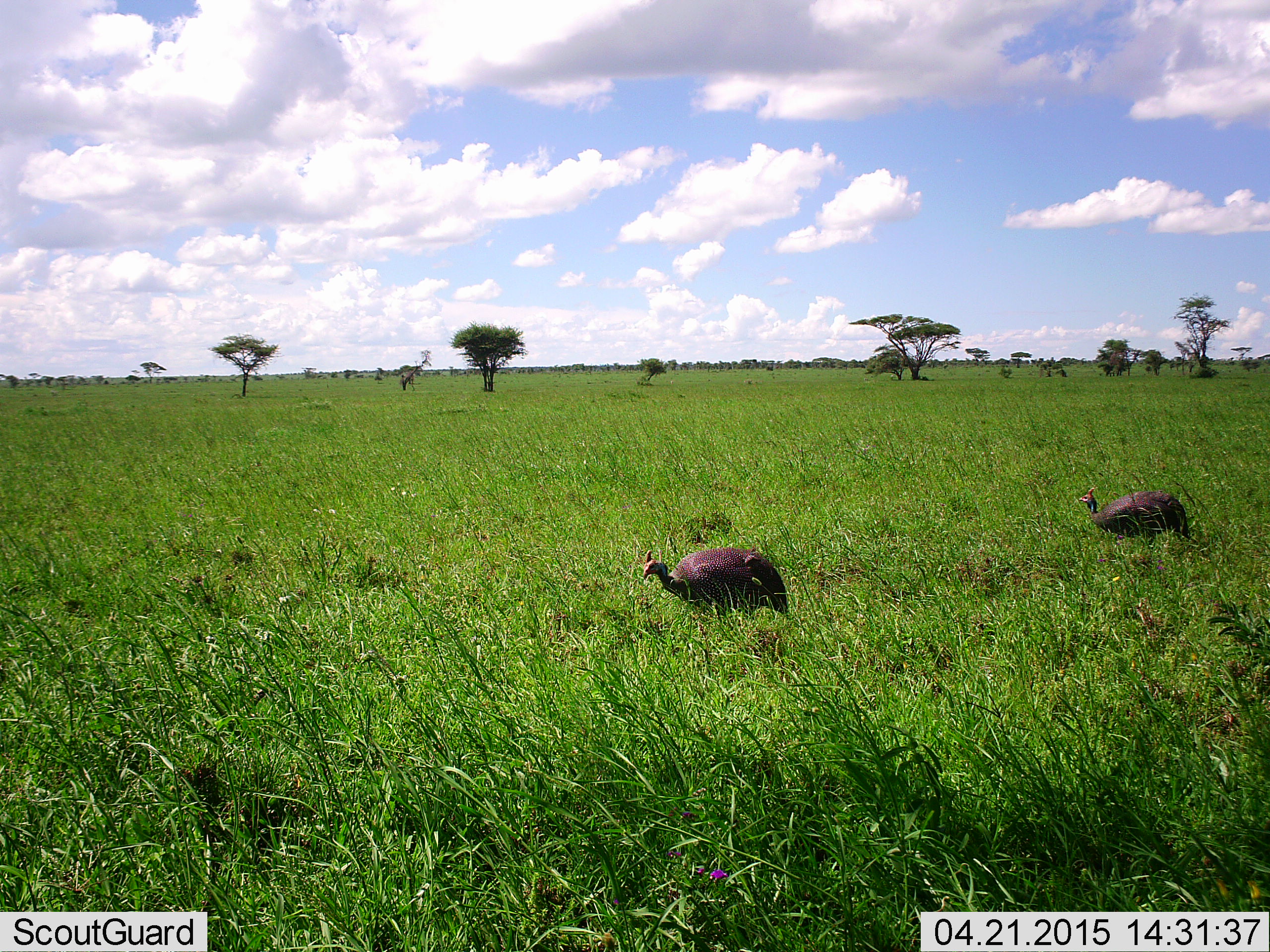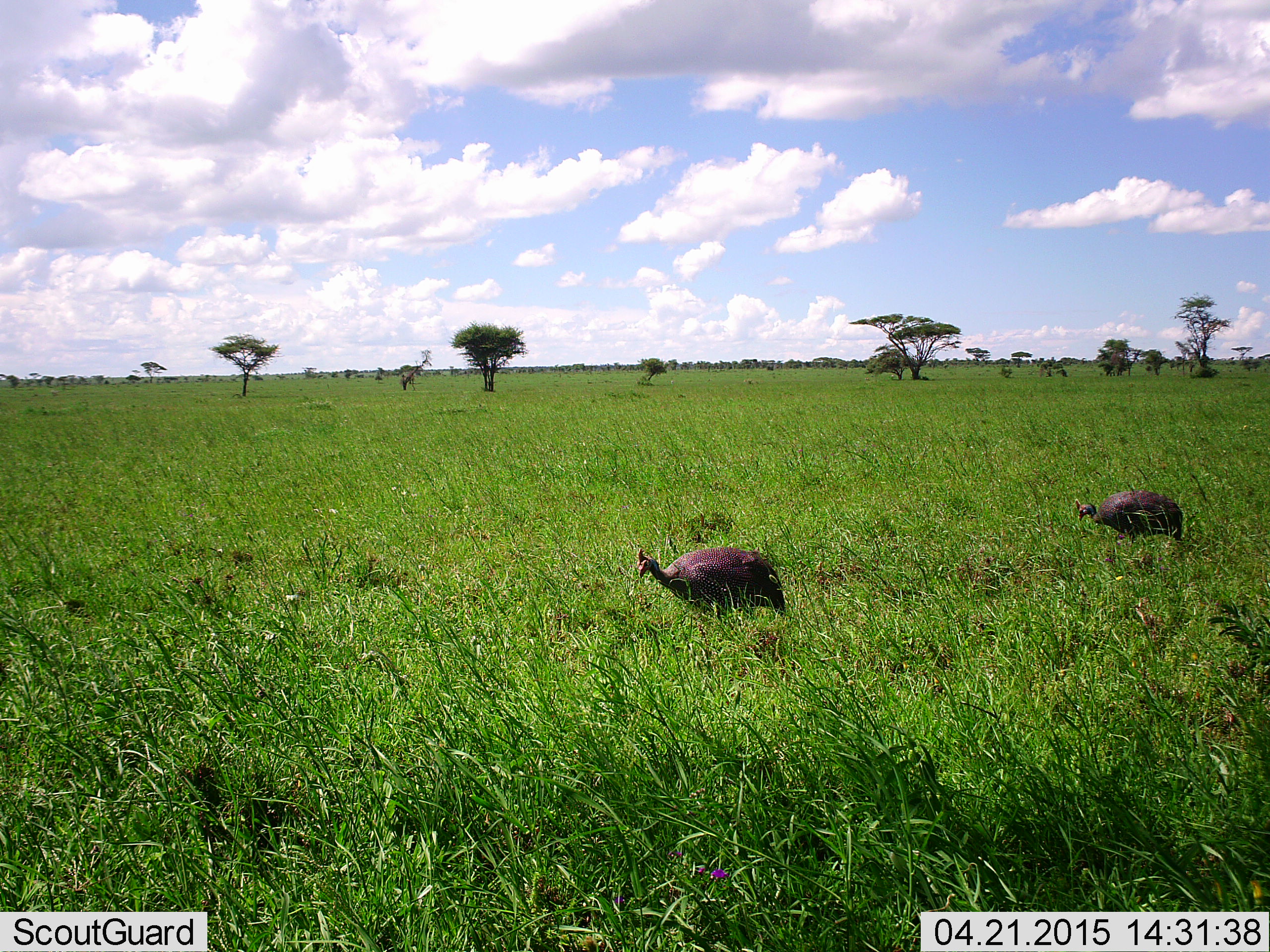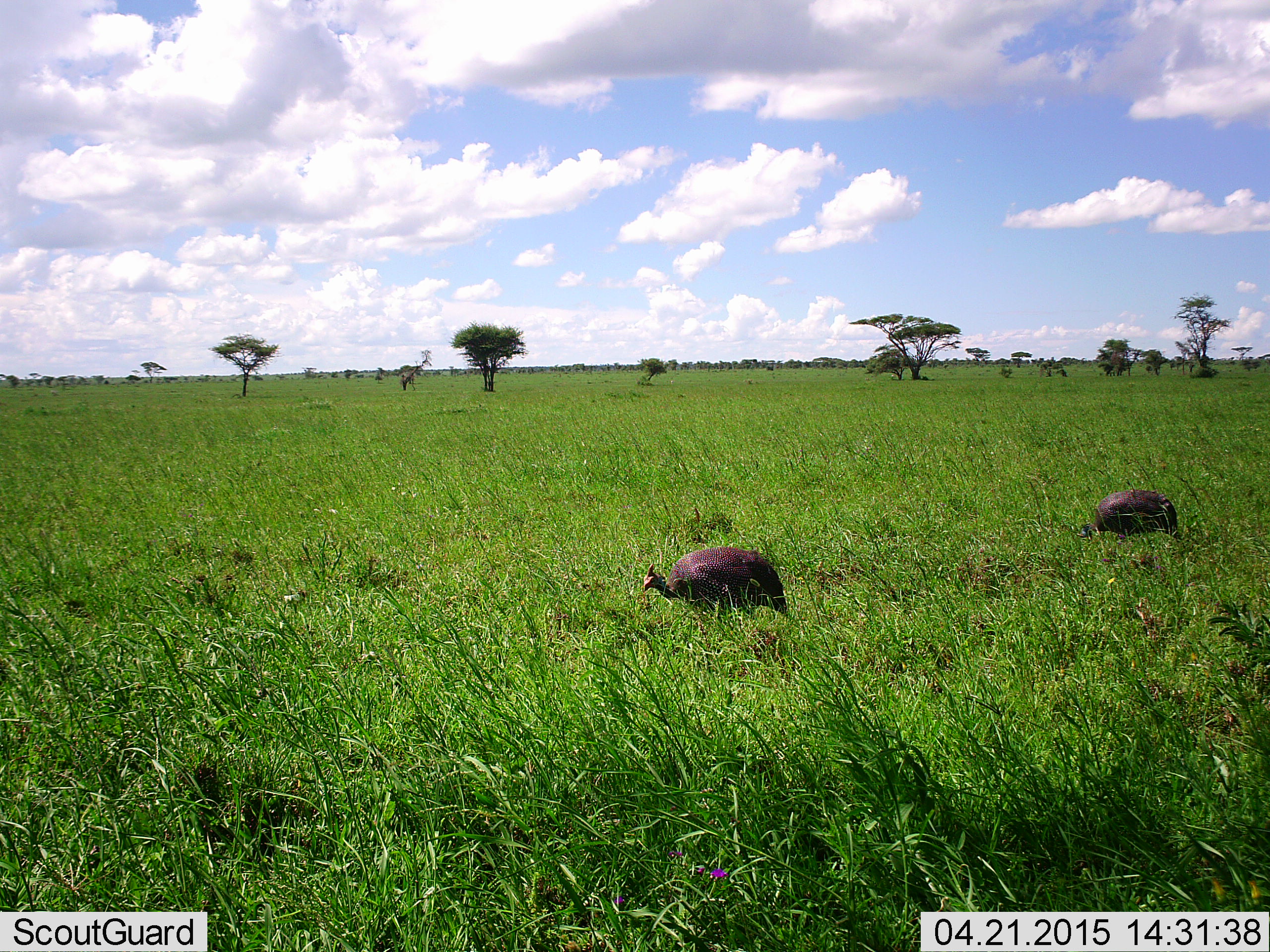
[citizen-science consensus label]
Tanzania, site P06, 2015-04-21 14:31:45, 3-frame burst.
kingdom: Animalia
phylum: Chordata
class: Aves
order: Galliformes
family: Numididae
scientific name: Numididae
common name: guinea fowl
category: guineafowl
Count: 2.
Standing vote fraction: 20%.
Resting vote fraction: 0%.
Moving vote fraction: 40%.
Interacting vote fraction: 0%.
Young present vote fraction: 0%.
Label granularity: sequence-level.